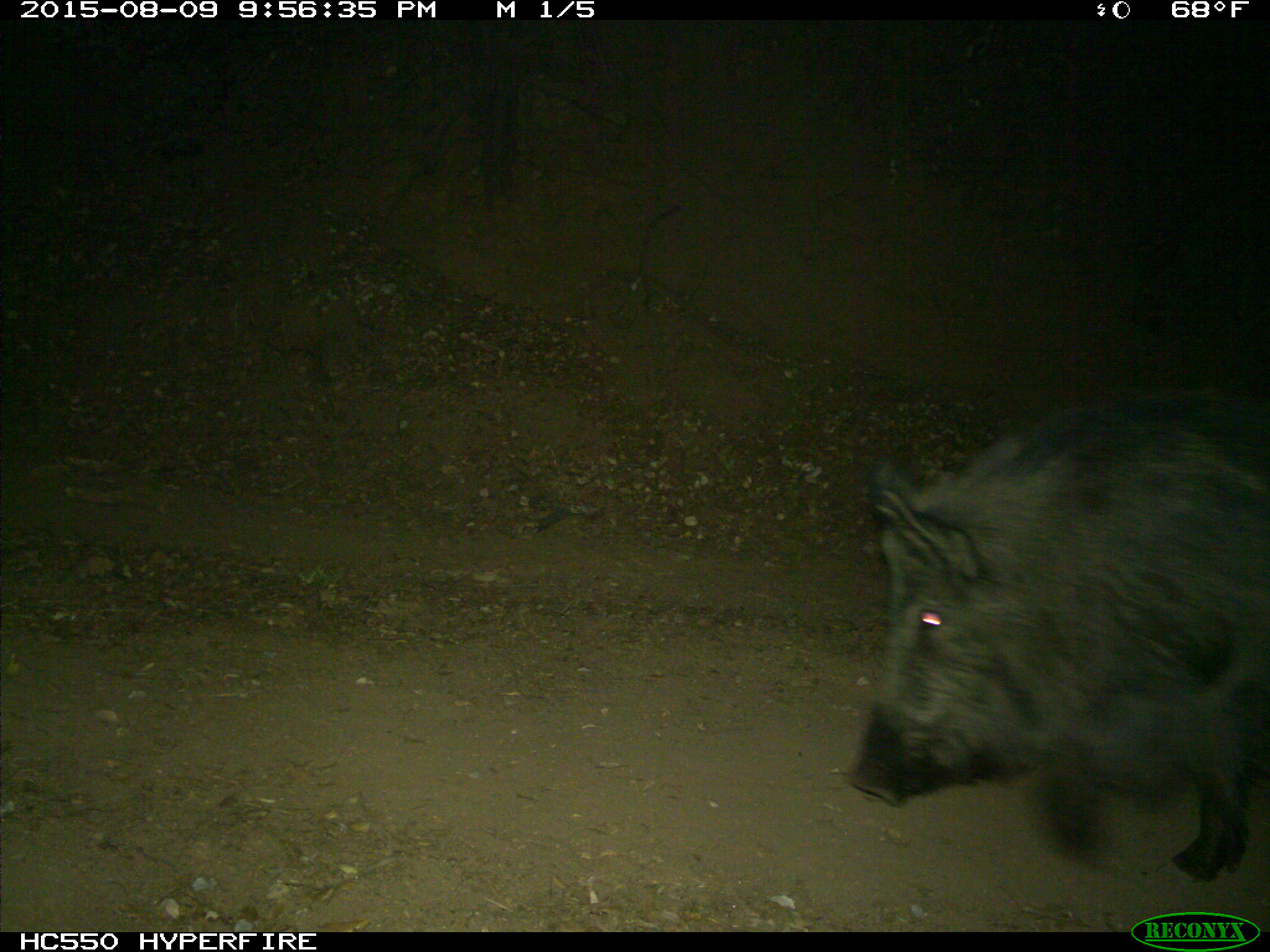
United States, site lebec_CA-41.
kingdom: Animalia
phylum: Chordata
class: Mammalia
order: Artiodactyla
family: Suidae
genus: Sus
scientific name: Sus scrofa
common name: wild boar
Sus scrofa (wild boar).